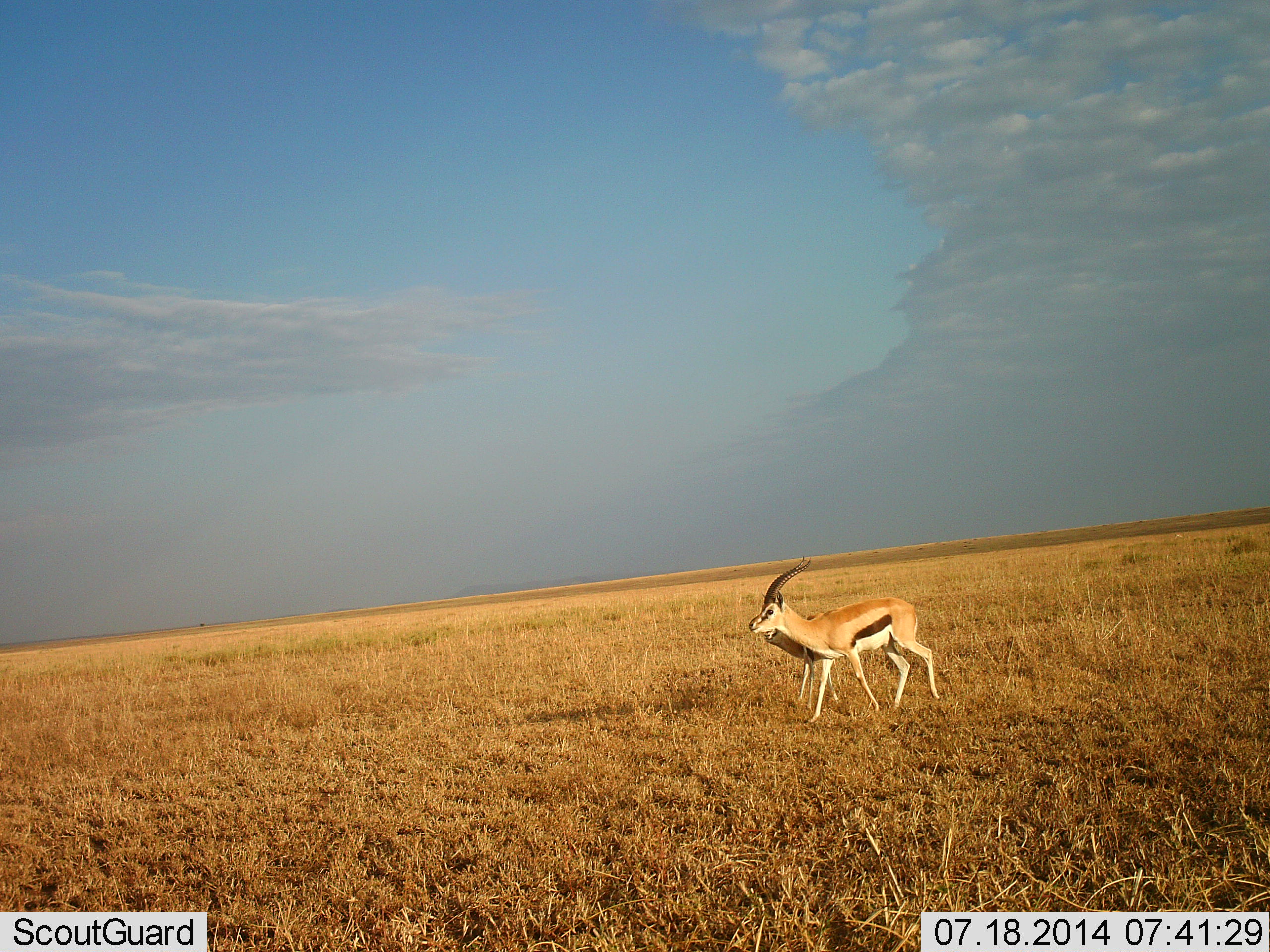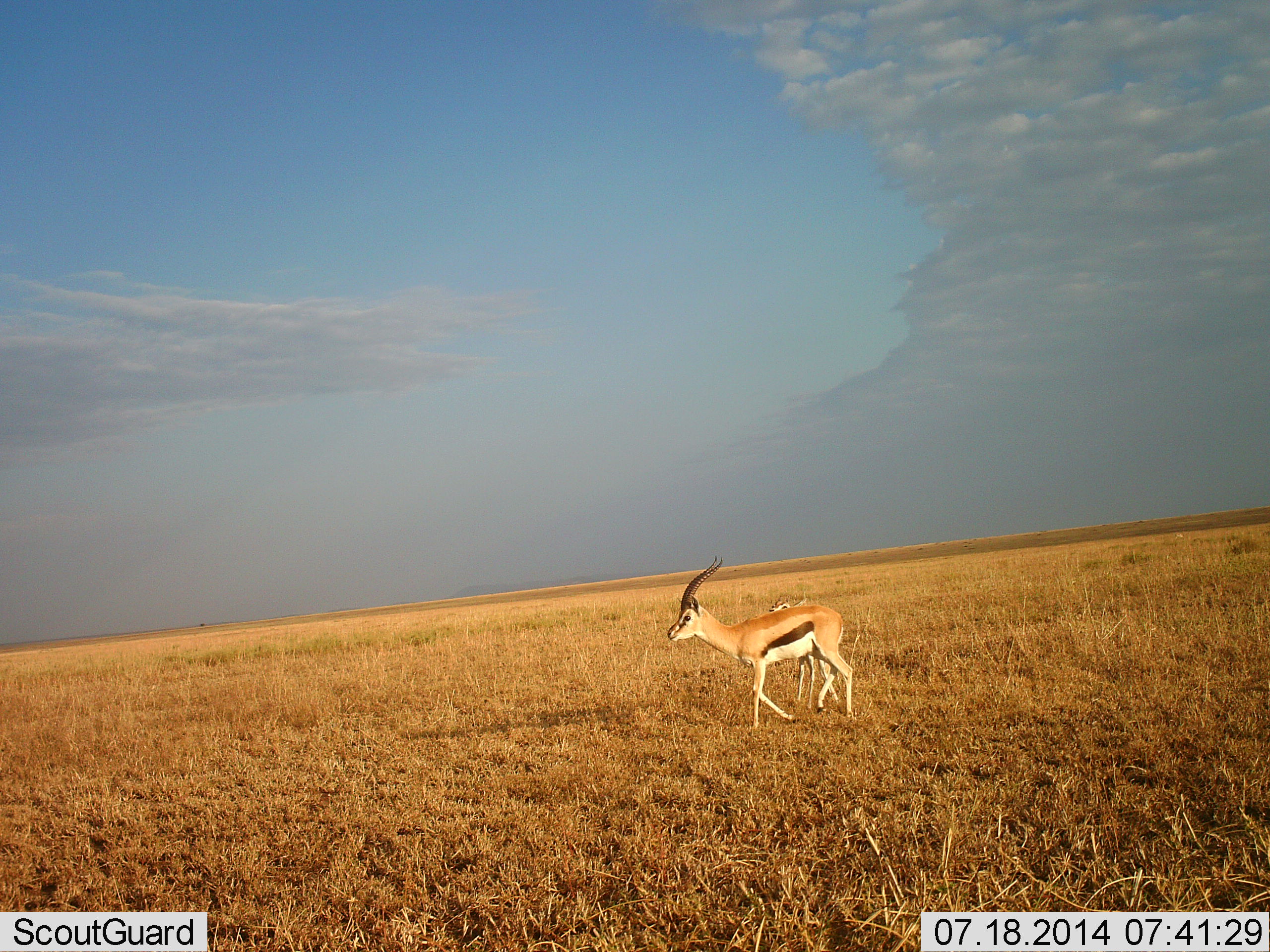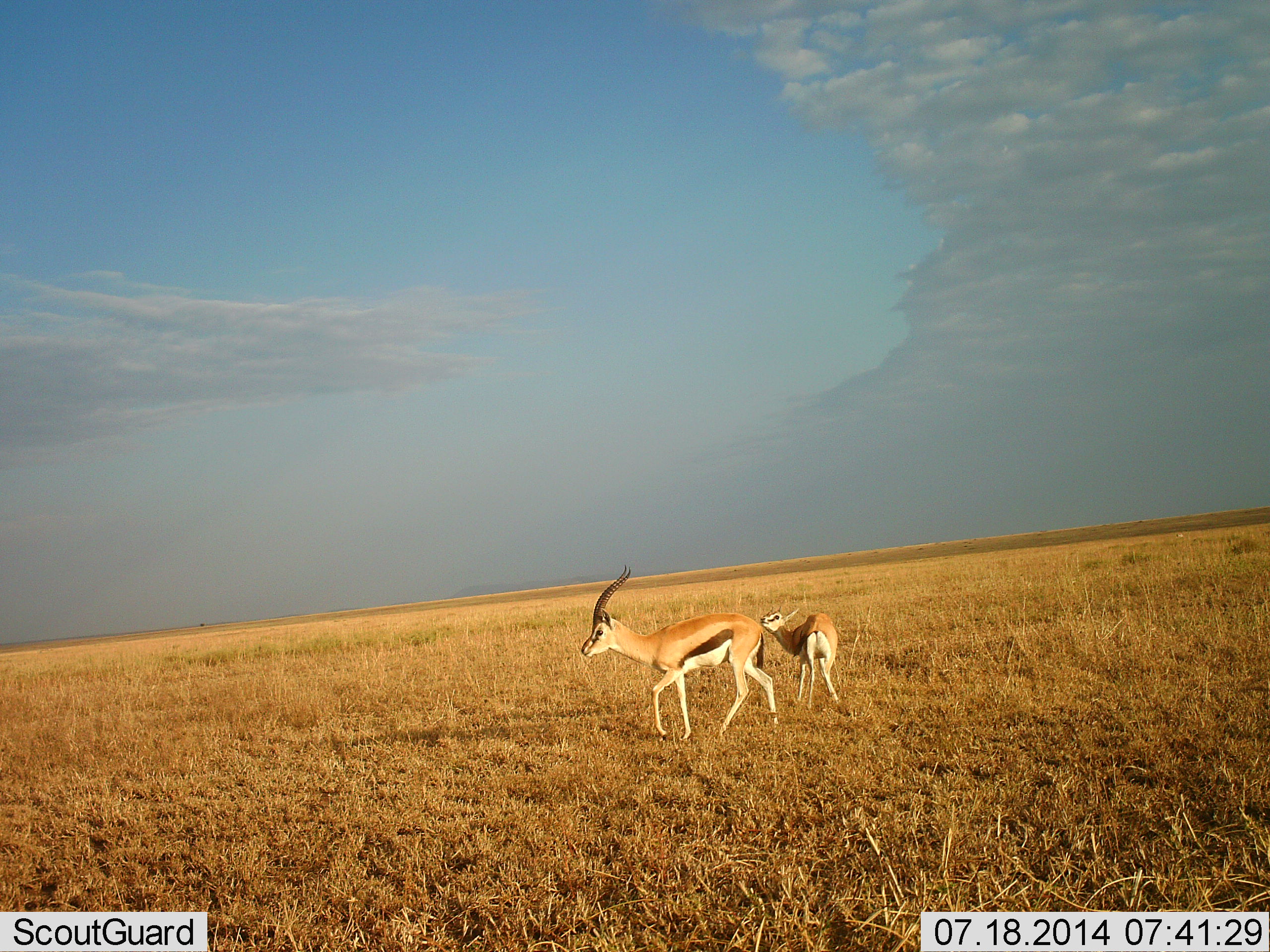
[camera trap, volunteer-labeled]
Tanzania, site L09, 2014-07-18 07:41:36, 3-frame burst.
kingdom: Animalia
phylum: Chordata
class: Mammalia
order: Artiodactyla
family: Bovidae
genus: Eudorcas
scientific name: Eudorcas thomsonii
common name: thomson's gazelle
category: gazellethomsons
Gazellethomsons (thomson's gazelle) (Eudorcas thomsonii), count 2. Behavior (volunteer vote fractions): standing 70%, resting 0%, moving 90%, interacting 20%. Young present (vote fraction): 20%. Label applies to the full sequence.